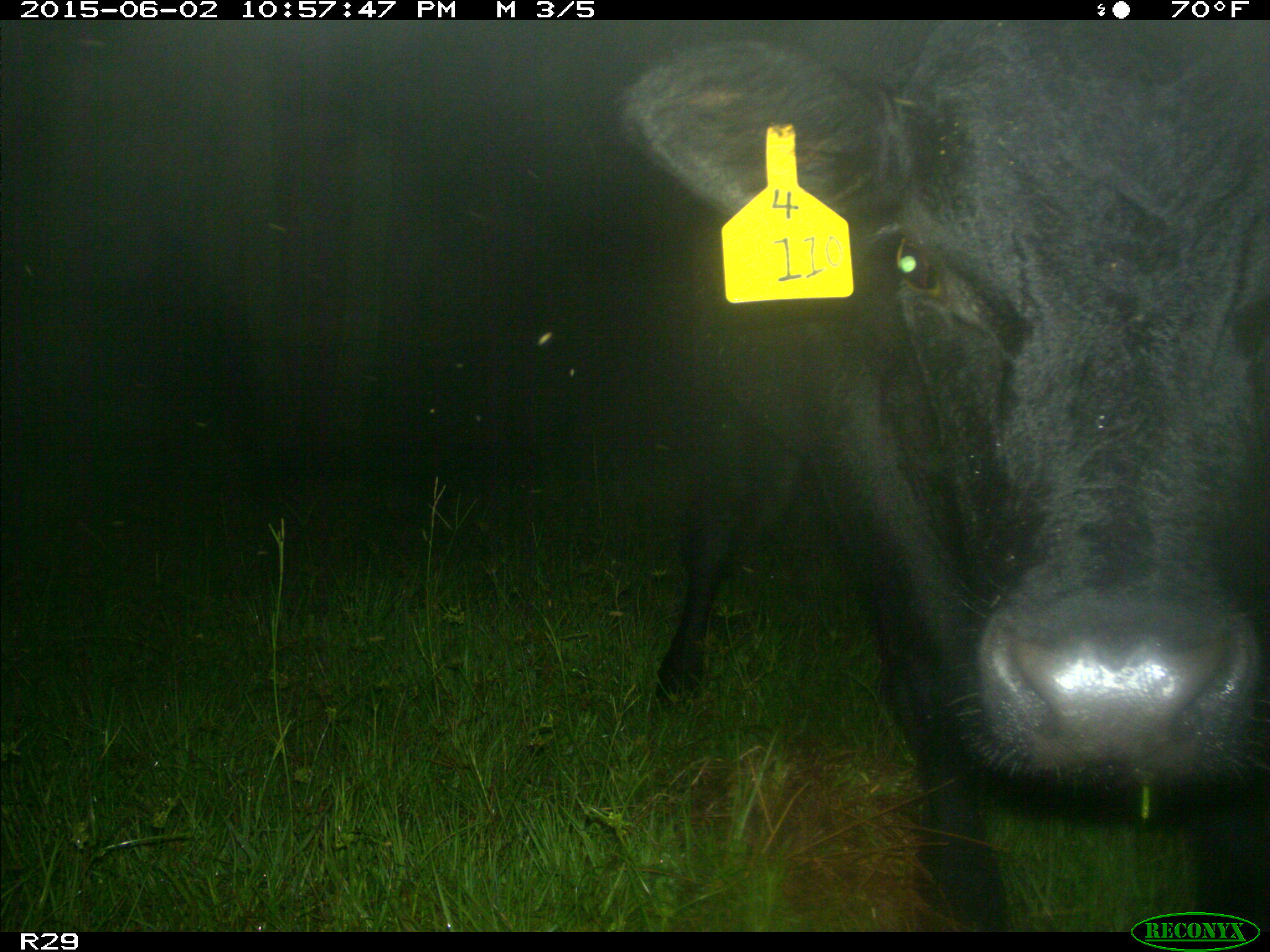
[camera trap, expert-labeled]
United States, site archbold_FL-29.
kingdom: Animalia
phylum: Chordata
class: Mammalia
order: Artiodactyla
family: Bovidae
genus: Bos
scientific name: Bos taurus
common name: domestic cow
Bos taurus (domestic cow).